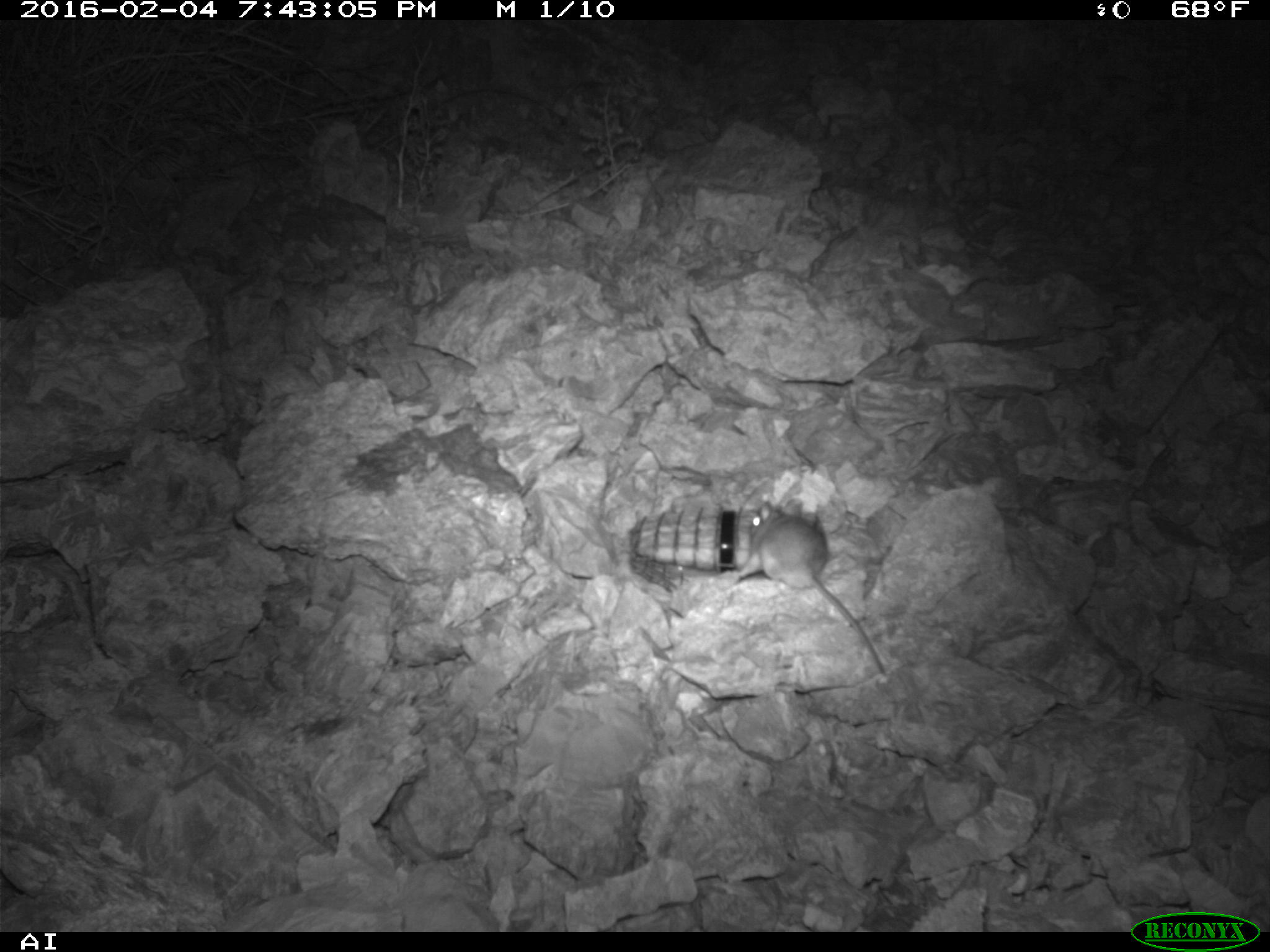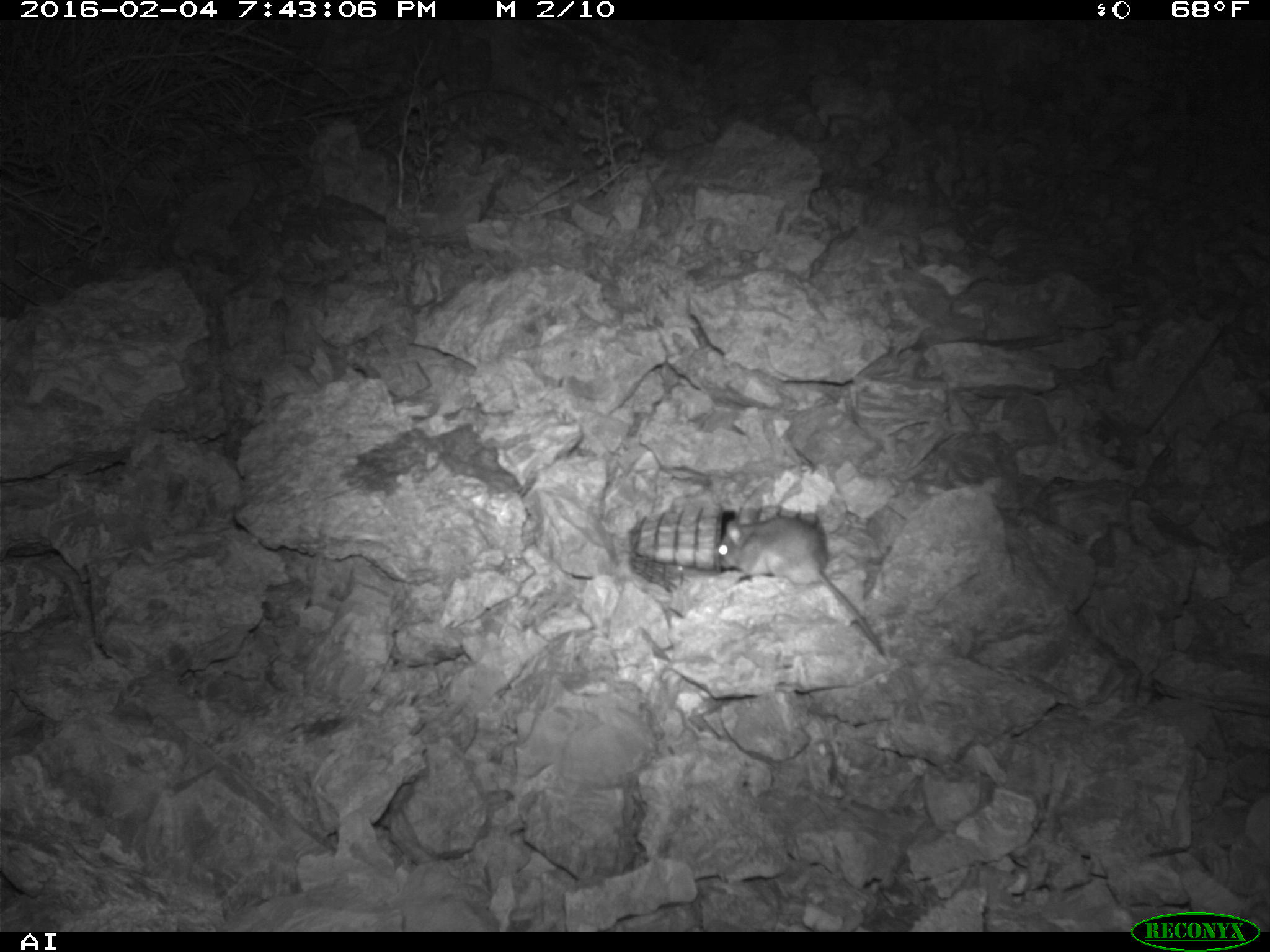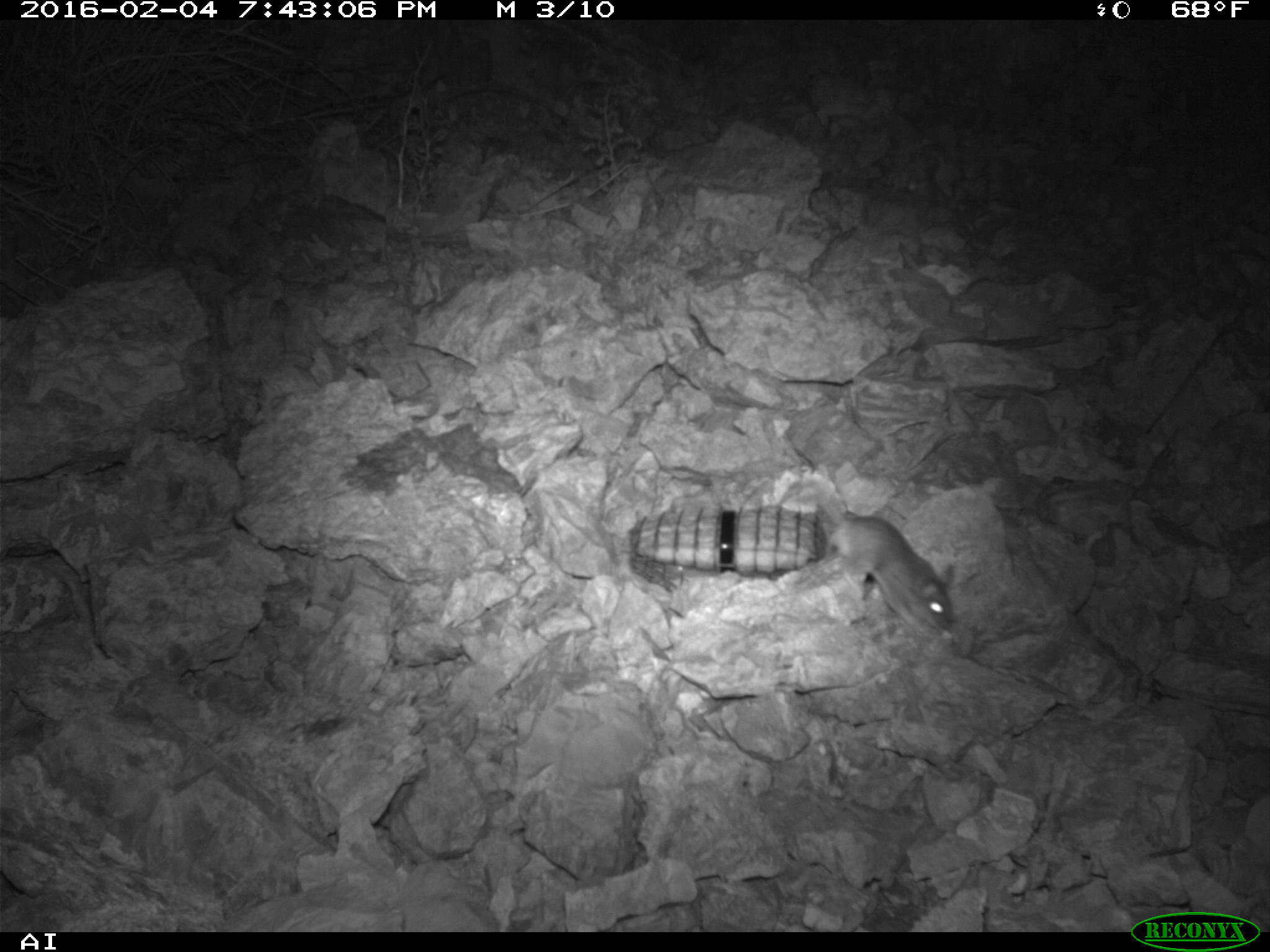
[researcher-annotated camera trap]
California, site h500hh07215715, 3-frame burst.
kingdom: Animalia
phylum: Chordata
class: Mammalia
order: Rodentia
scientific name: Rodentia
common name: rodent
Rodent (Rodentia).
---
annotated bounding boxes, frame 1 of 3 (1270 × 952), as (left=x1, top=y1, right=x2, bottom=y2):
rodent: (left=735, top=496, right=889, bottom=674)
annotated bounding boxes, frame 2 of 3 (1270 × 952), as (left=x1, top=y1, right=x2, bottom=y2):
rodent: (left=718, top=506, right=886, bottom=656)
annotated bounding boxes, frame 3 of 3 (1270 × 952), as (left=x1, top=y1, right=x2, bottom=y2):
rodent: (left=810, top=478, right=954, bottom=633)